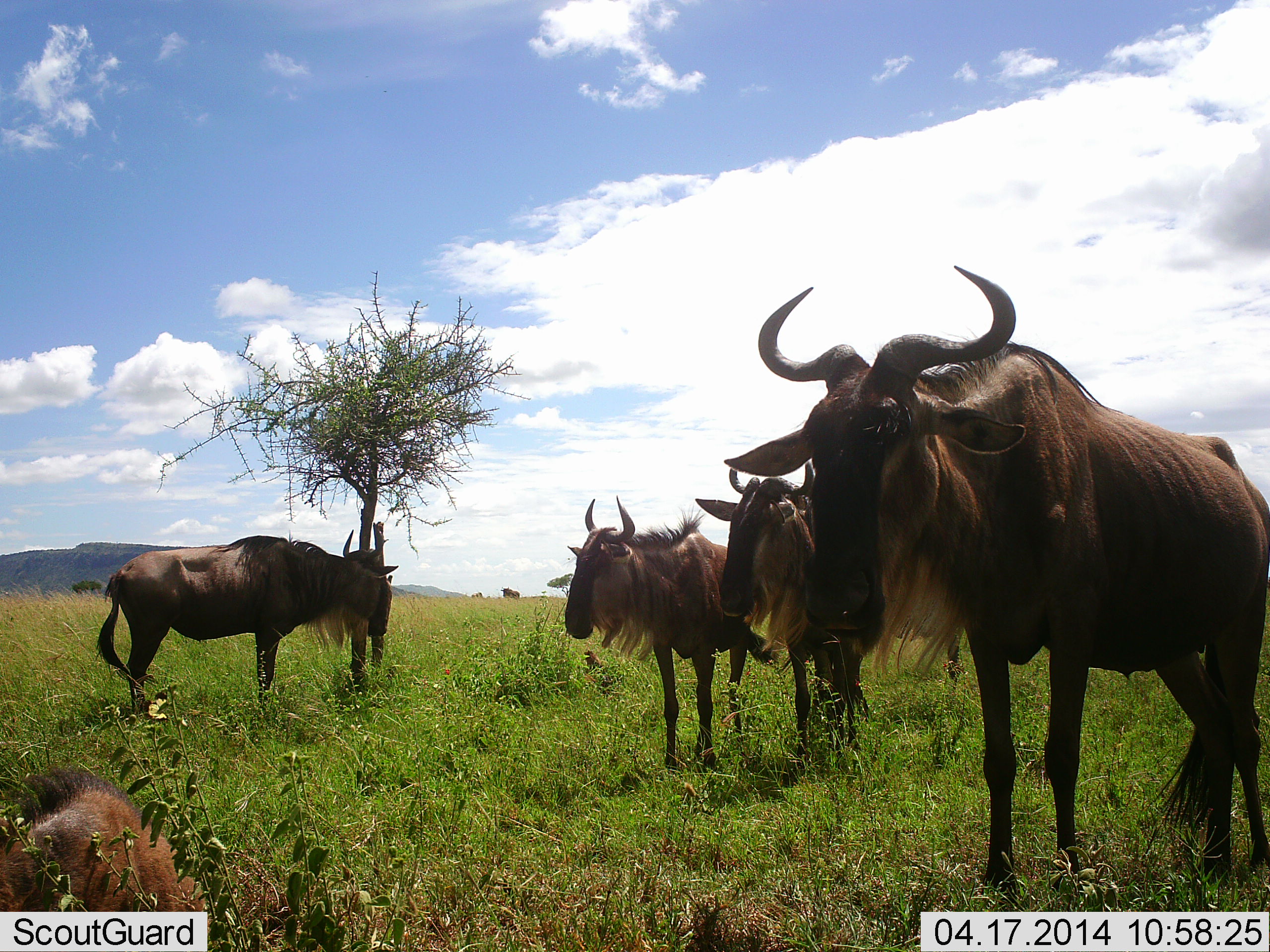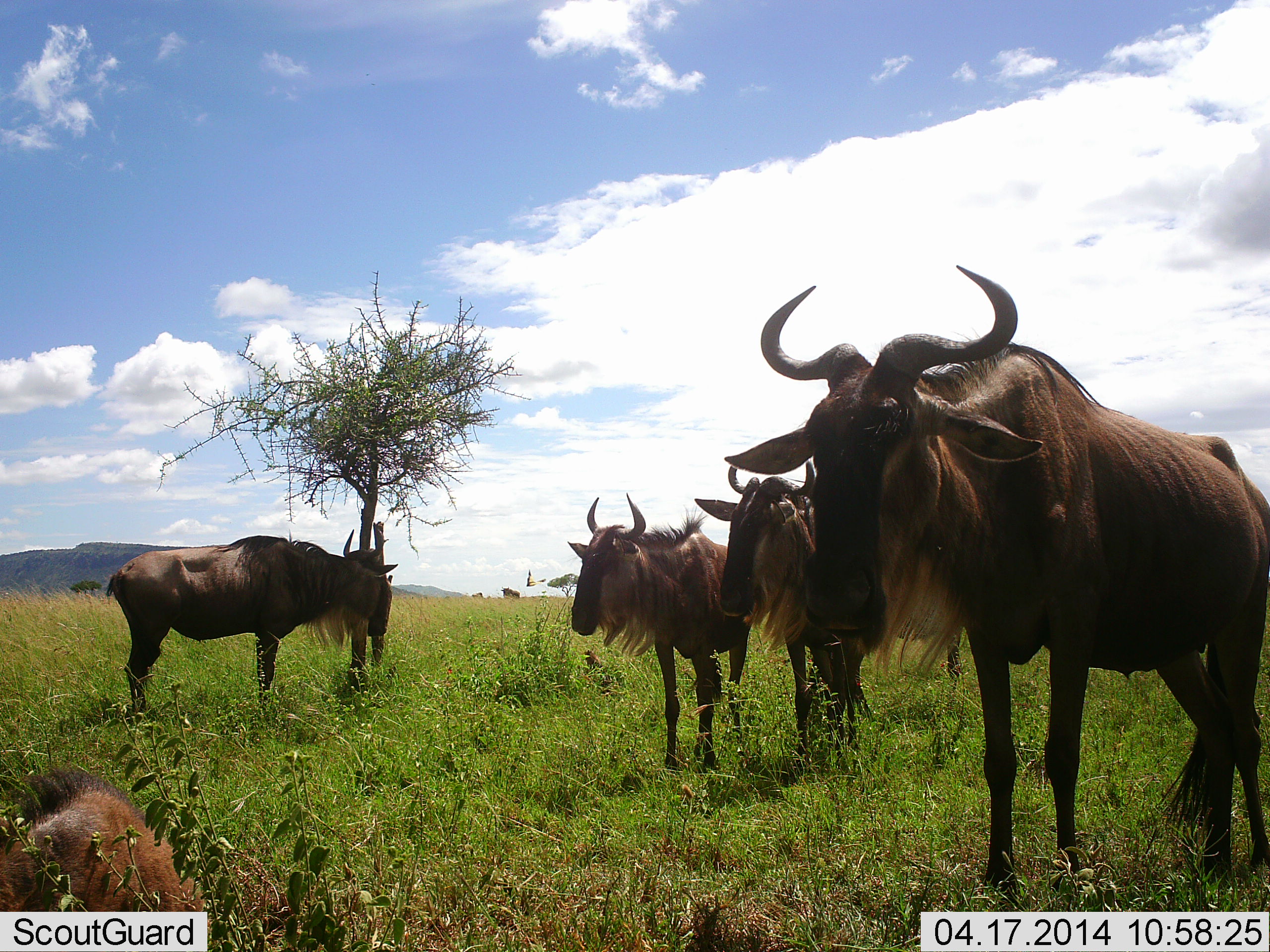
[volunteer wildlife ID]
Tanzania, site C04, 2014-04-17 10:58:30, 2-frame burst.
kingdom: Animalia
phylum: Chordata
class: Mammalia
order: Artiodactyla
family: Bovidae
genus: Connochaetes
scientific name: Connochaetes taurinus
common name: blue wildebeest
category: wildebeest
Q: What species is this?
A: Wildebeest (blue wildebeest) (Connochaetes taurinus).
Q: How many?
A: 5.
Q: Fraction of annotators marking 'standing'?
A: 80%.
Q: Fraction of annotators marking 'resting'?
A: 70%.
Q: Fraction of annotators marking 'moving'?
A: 10%.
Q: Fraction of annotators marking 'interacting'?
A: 0%.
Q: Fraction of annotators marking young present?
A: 30%.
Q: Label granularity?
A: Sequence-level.